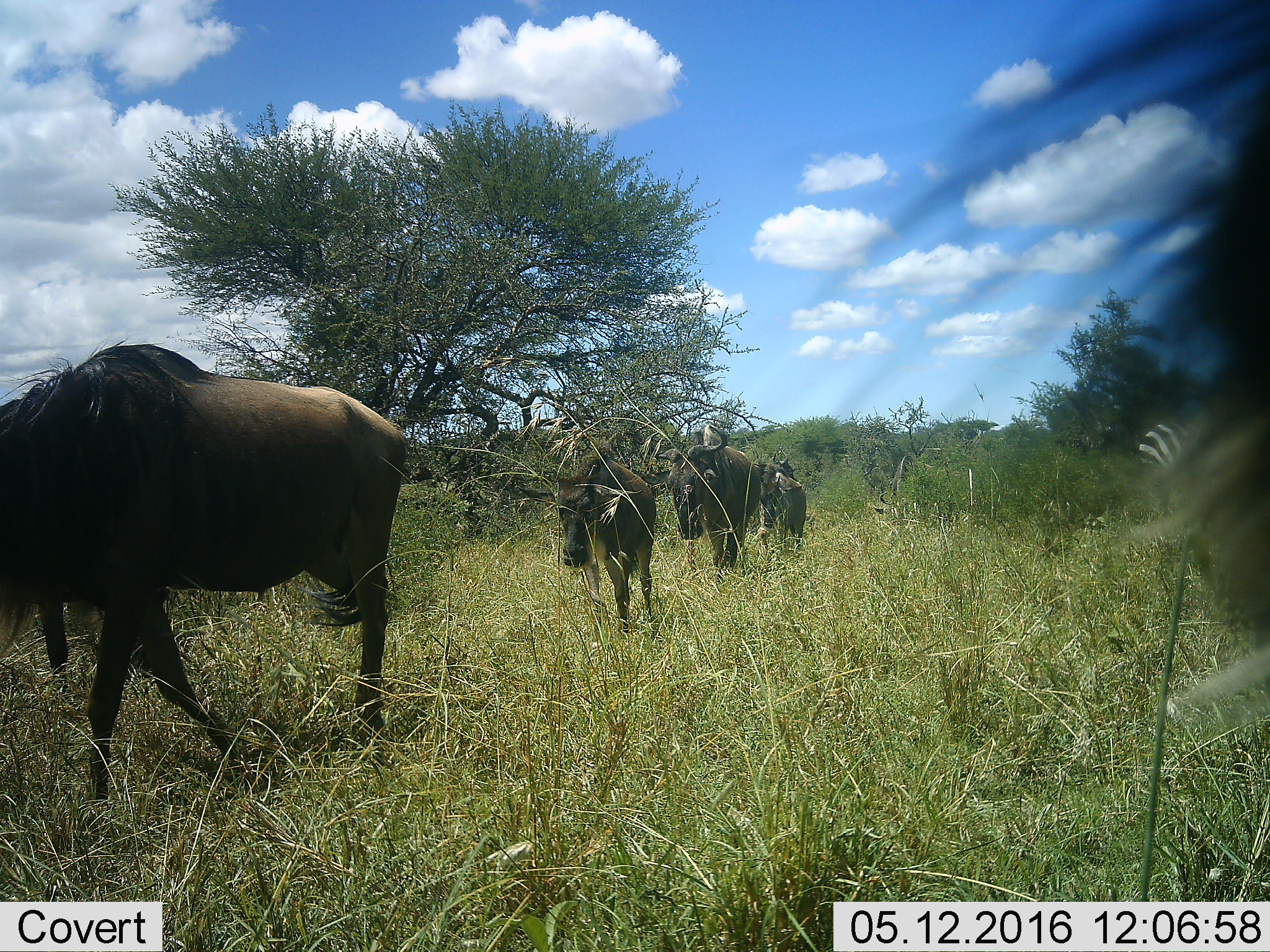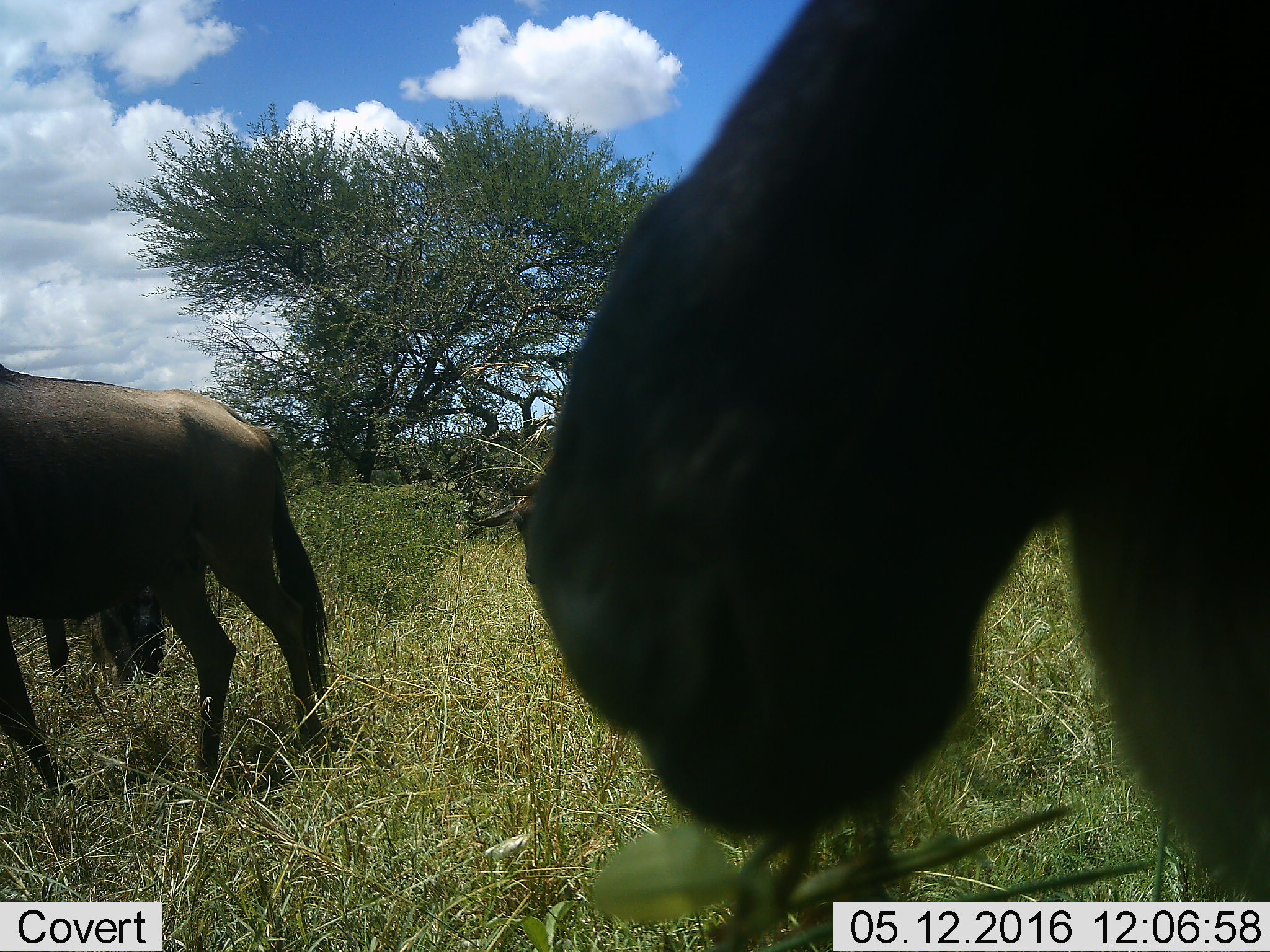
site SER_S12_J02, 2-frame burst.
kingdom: Animalia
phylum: Chordata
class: Mammalia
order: Artiodactyla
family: Bovidae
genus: Connochaetes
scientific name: Connochaetes taurinus taurinus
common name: blue wildebeest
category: wildebeestblue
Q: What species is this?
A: Wildebeestblue (blue wildebeest) (Connochaetes taurinus taurinus).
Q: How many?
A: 5.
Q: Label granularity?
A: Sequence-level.